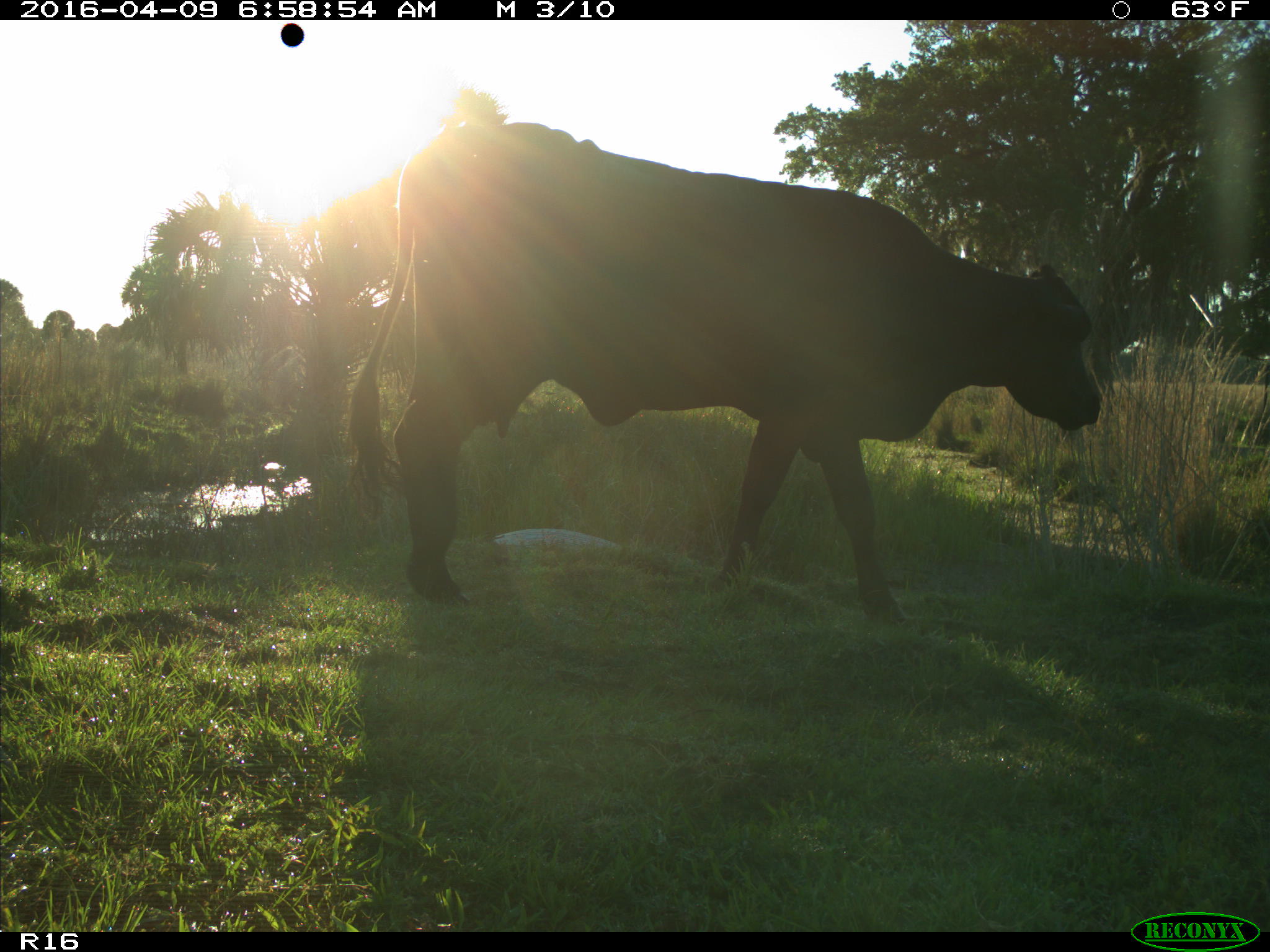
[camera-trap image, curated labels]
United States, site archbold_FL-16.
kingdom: Animalia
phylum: Chordata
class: Mammalia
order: Artiodactyla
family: Bovidae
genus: Bos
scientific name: Bos taurus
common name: domestic cow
Bos taurus (domestic cow).